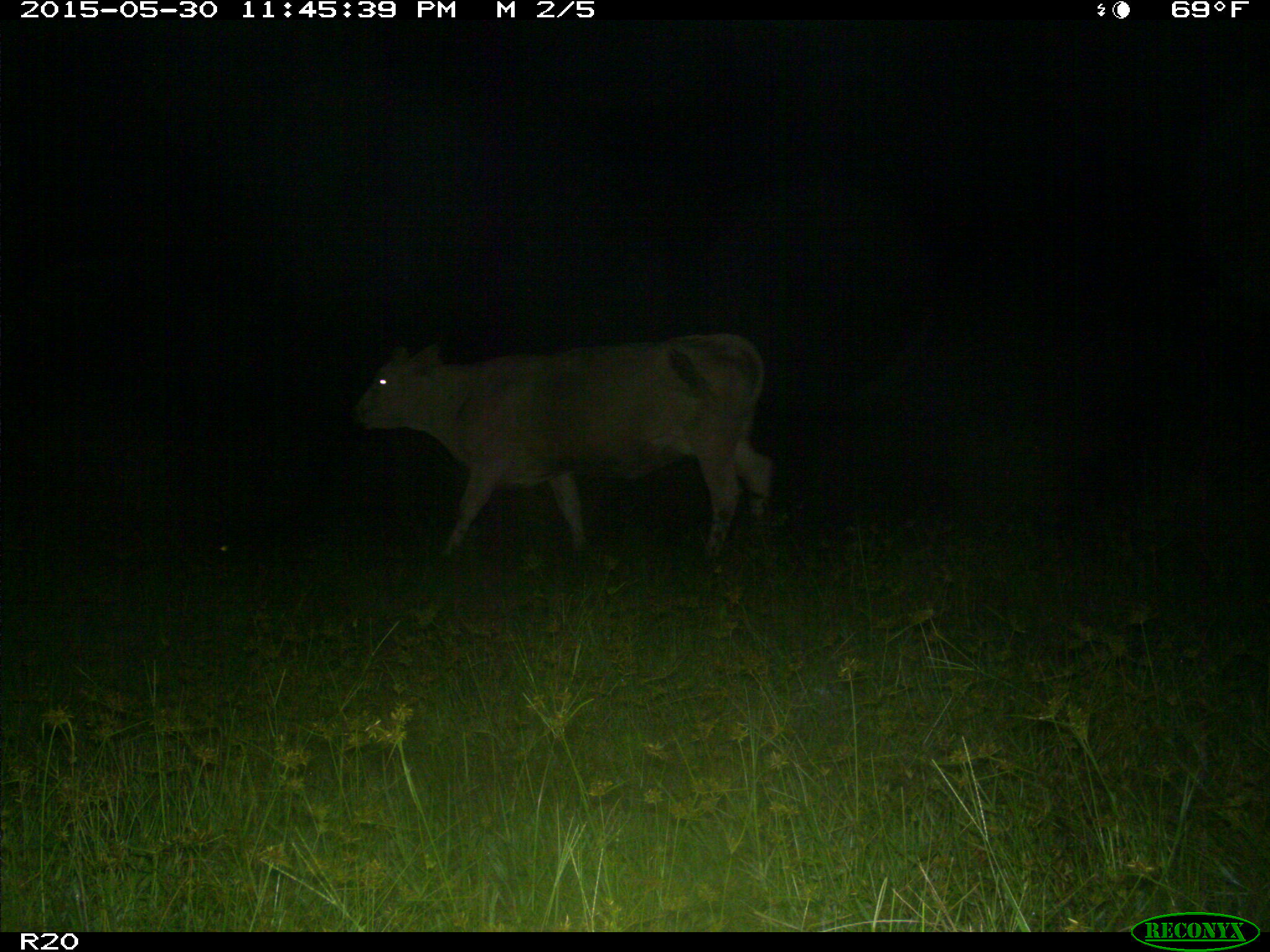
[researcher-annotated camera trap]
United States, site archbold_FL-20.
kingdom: Animalia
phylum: Chordata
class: Mammalia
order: Artiodactyla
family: Bovidae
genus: Bos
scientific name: Bos taurus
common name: domestic cow